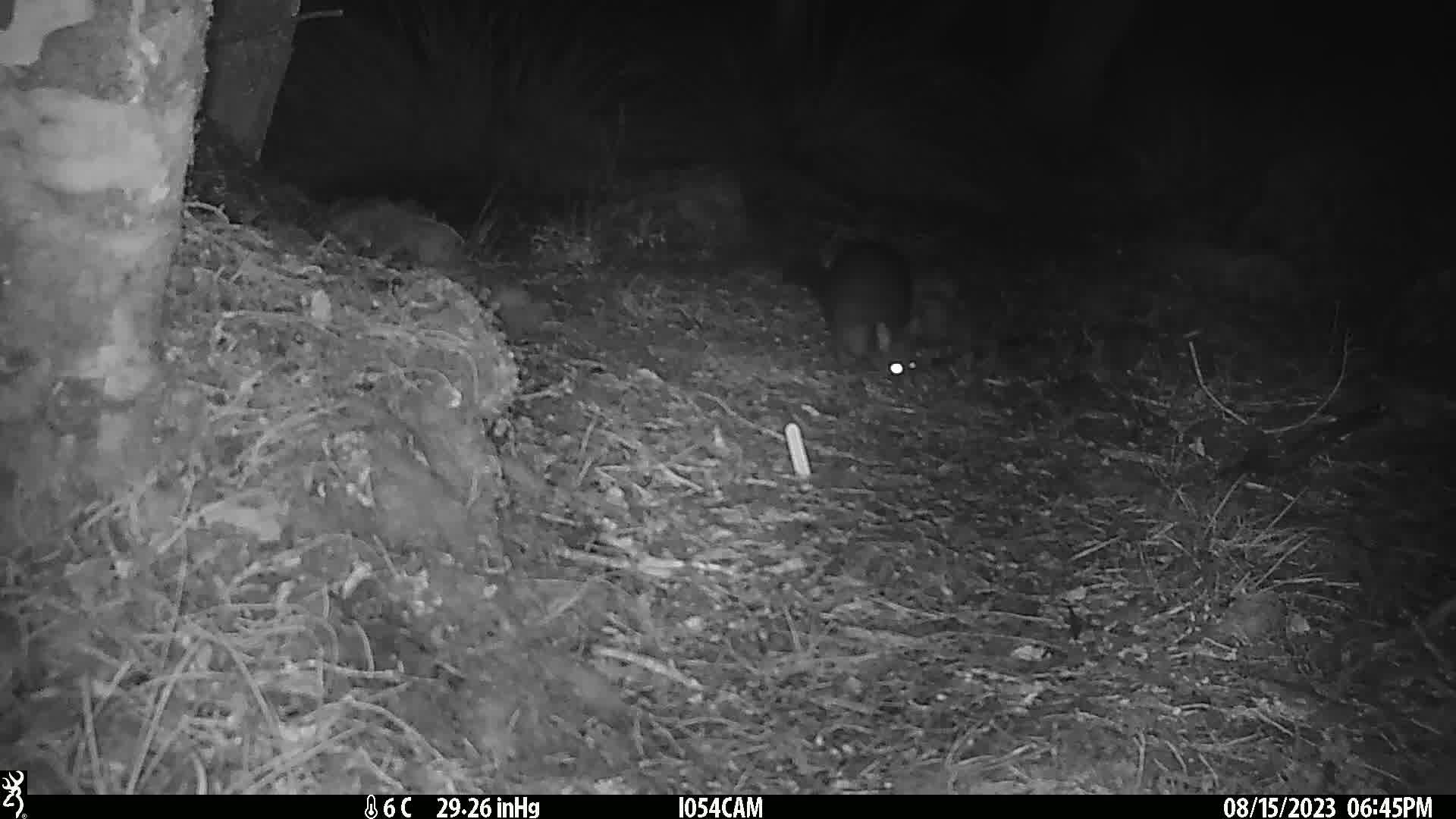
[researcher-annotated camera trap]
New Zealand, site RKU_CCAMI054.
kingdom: Animalia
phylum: Chordata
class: Mammalia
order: Diprotodontia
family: Phalangeridae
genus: Trichosurus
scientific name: Trichosurus vulpecula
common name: common brushtail possum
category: possum